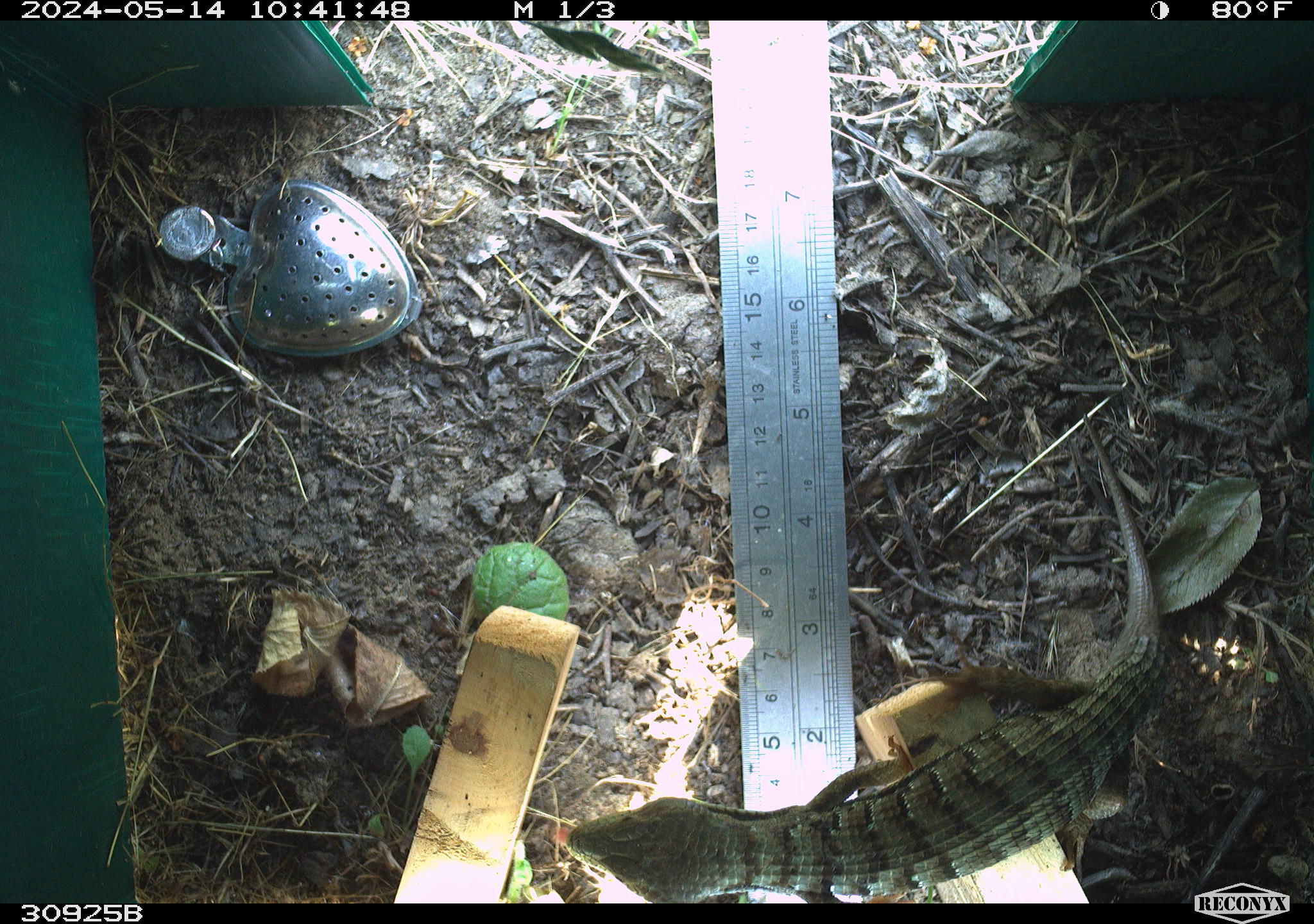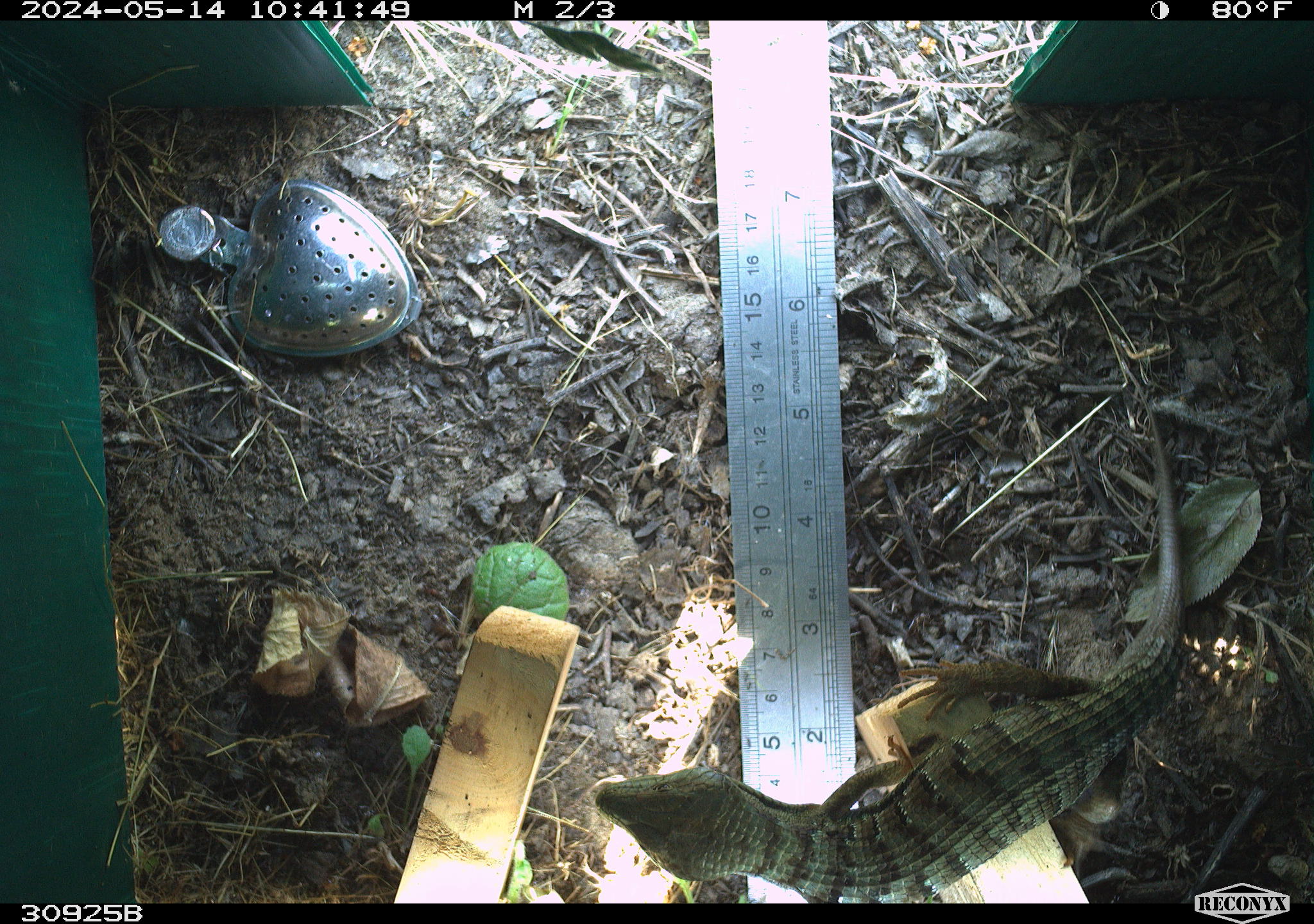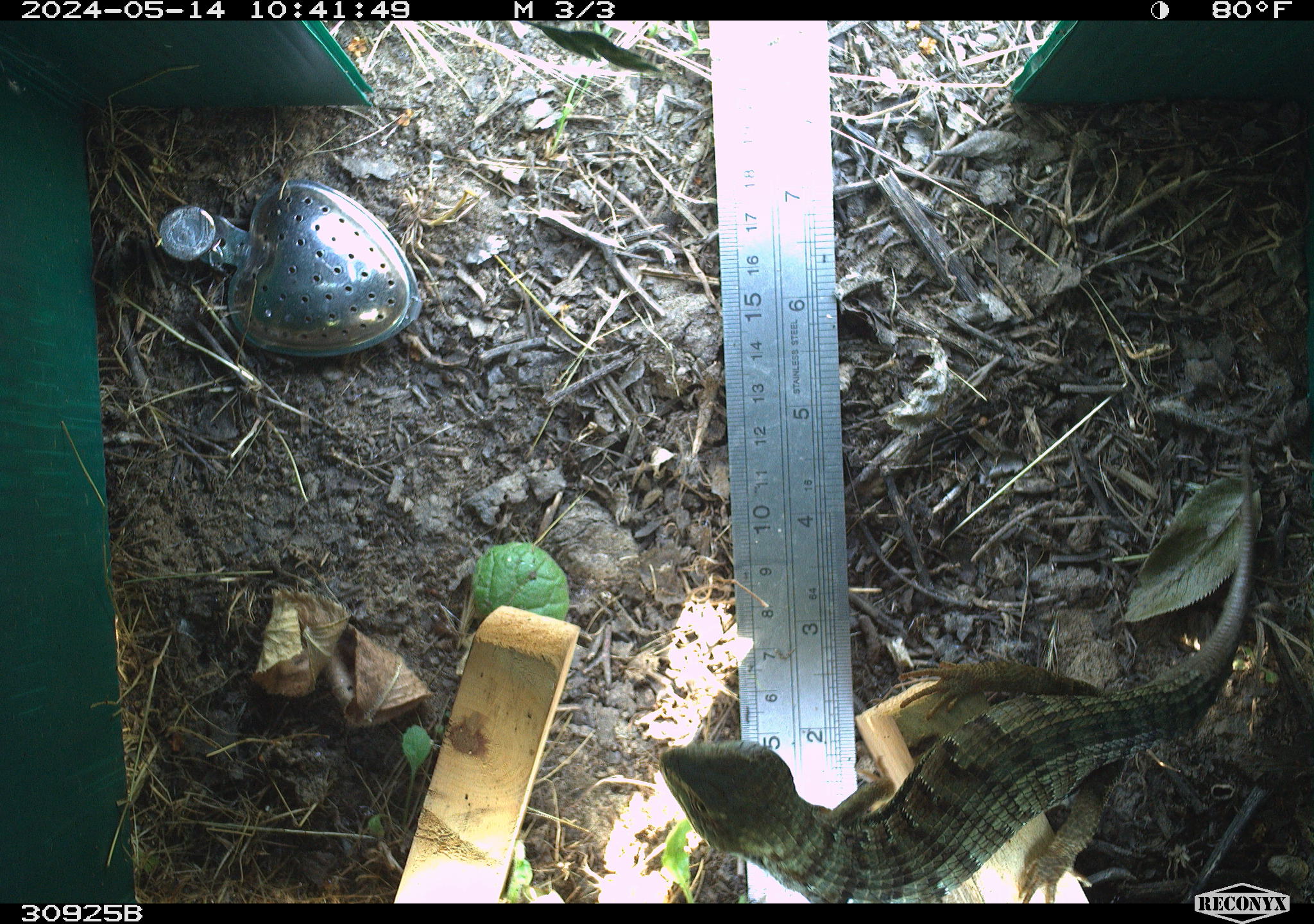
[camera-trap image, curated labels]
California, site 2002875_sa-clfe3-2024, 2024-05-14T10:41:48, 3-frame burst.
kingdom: Animalia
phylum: Chordata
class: Reptilia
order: Squamata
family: Anguidae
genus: Elgaria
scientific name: Elgaria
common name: alligator lizards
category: elgaria species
Elgaria species (alligator lizards) (Elgaria).